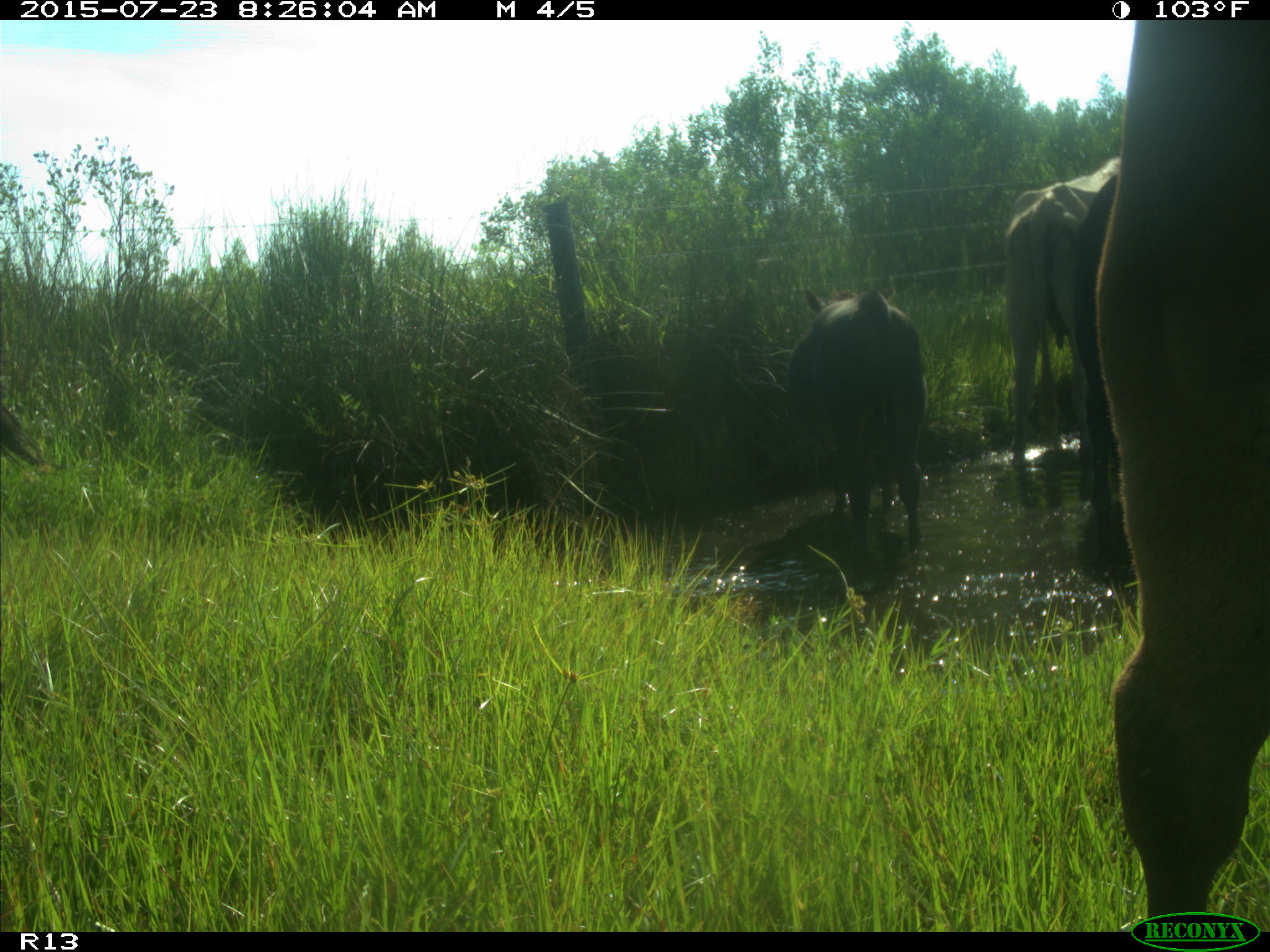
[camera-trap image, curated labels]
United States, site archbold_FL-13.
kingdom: Animalia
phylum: Chordata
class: Mammalia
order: Artiodactyla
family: Bovidae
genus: Bos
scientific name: Bos taurus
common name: domestic cow